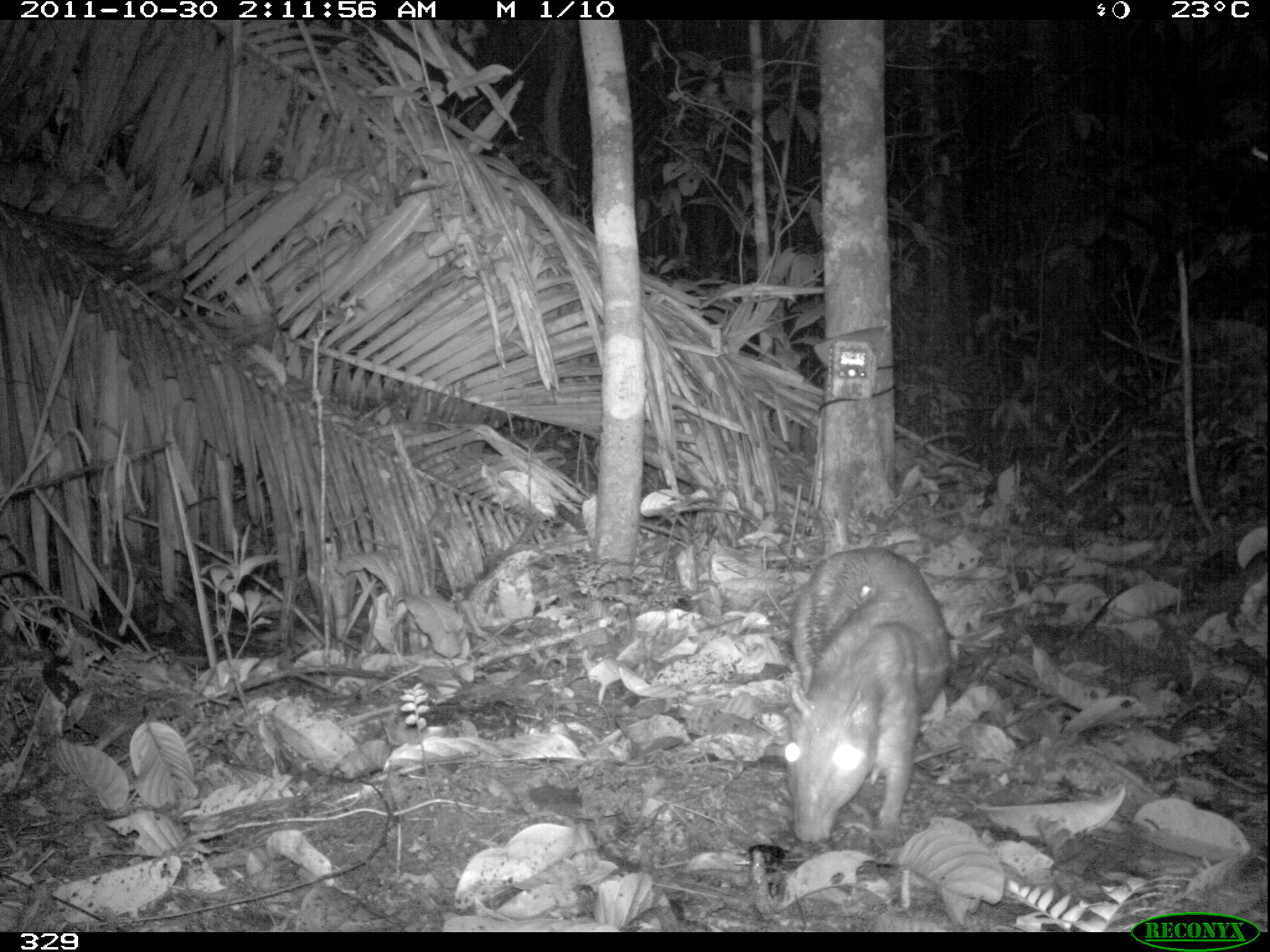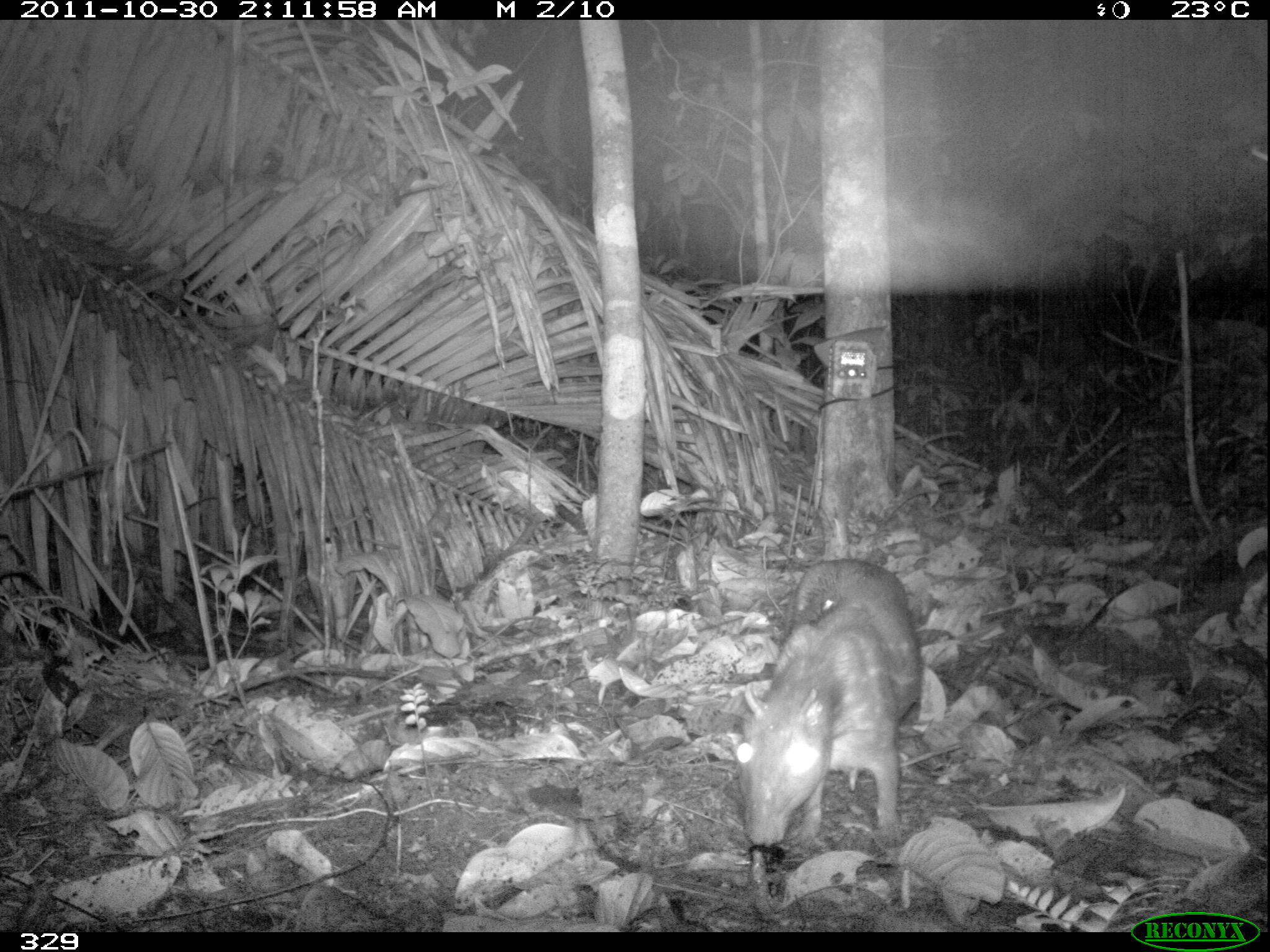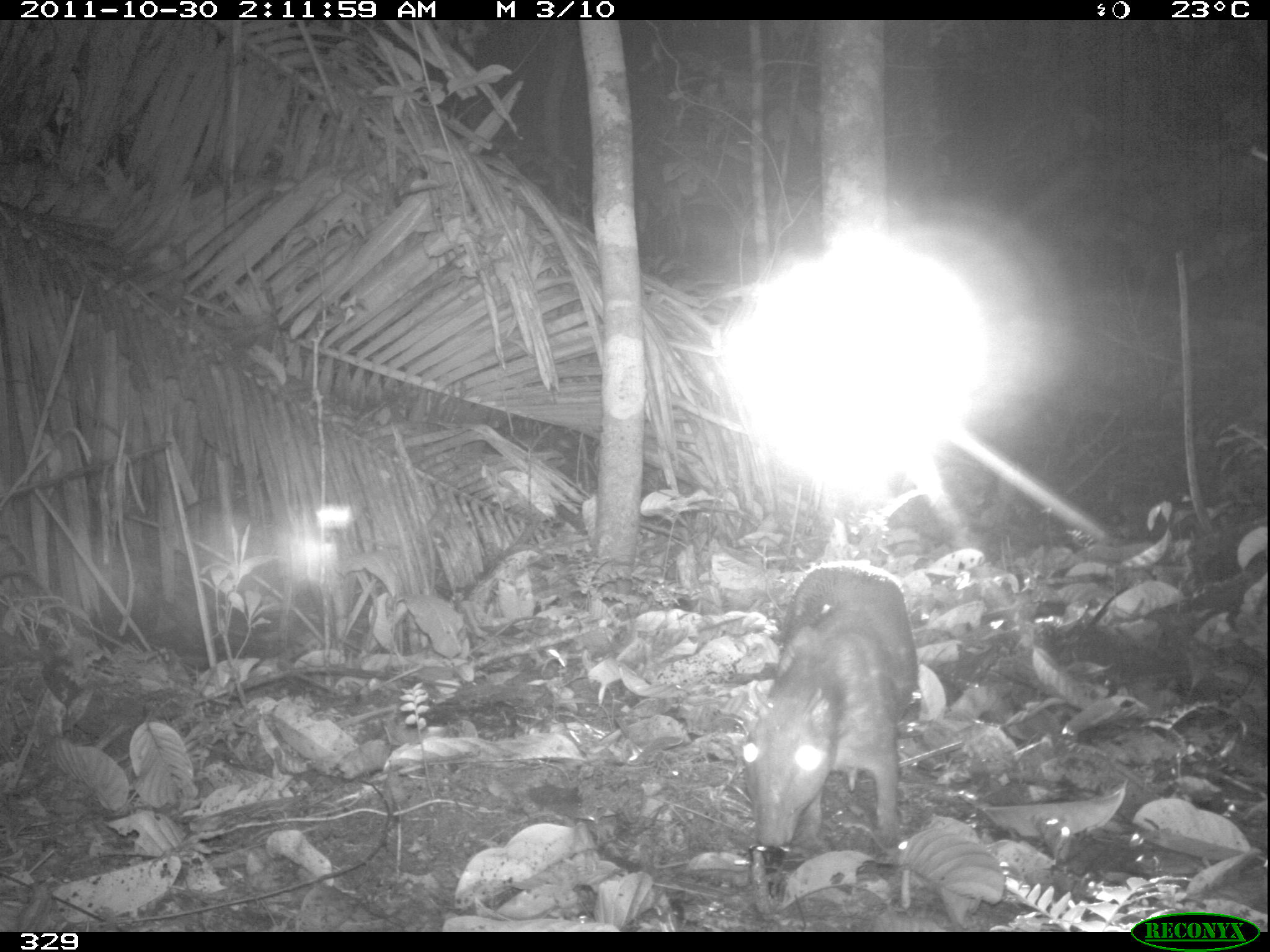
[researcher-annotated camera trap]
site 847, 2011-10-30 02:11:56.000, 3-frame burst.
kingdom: Animalia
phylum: Chordata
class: Mammalia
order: Rodentia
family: Cuniculidae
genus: Cuniculus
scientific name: Cuniculus paca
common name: spotted paca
Cuniculus paca (spotted paca).